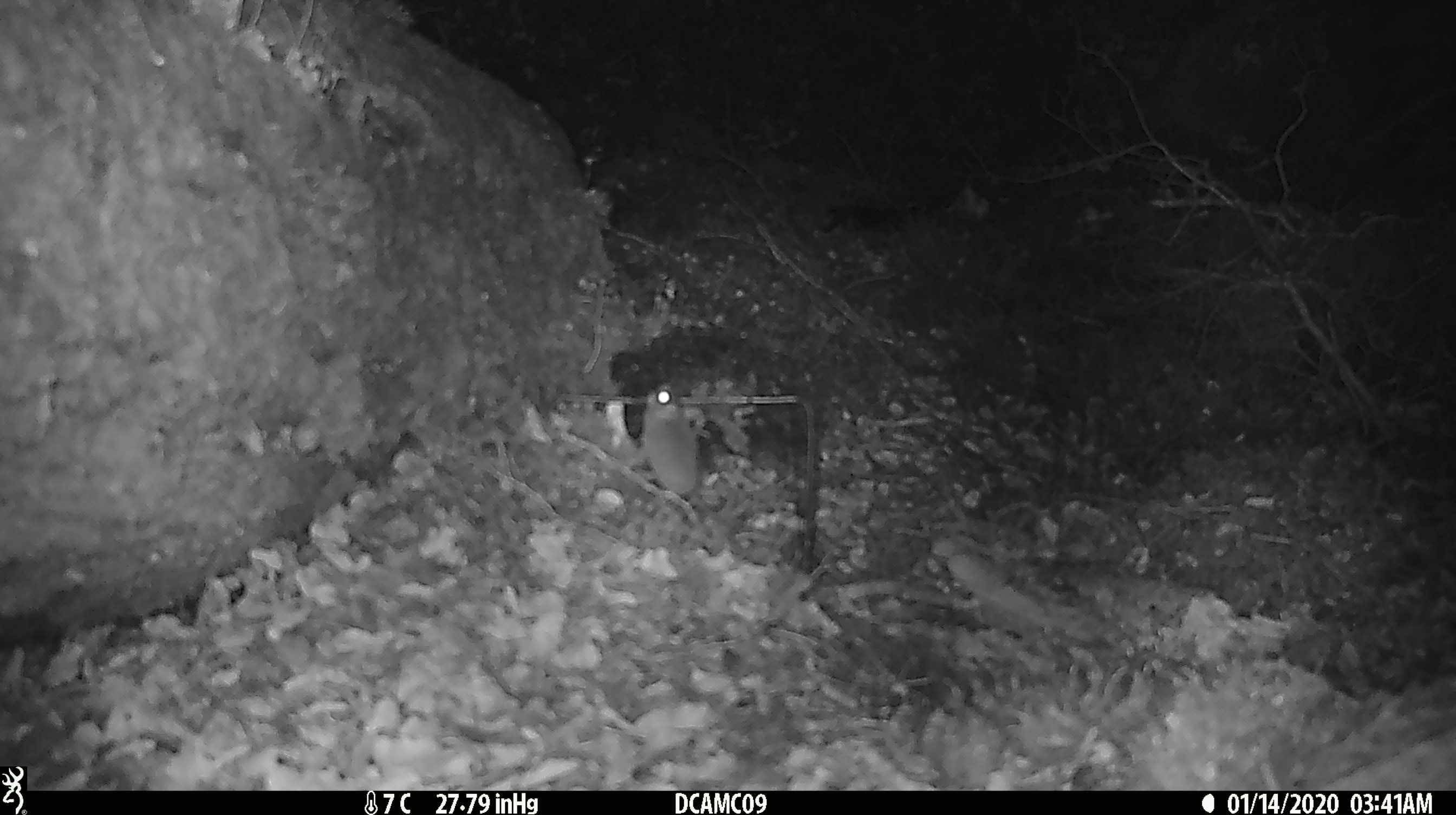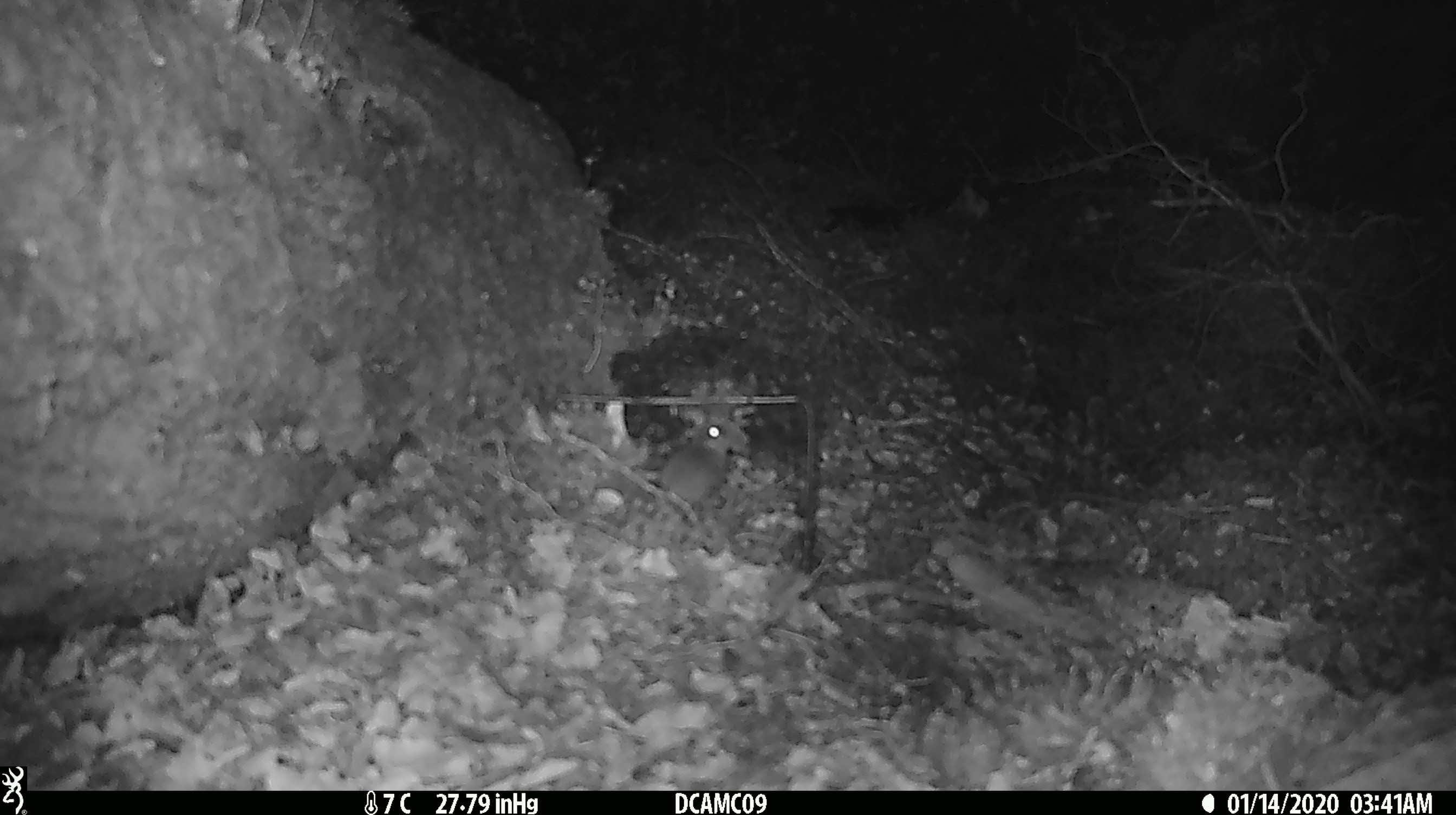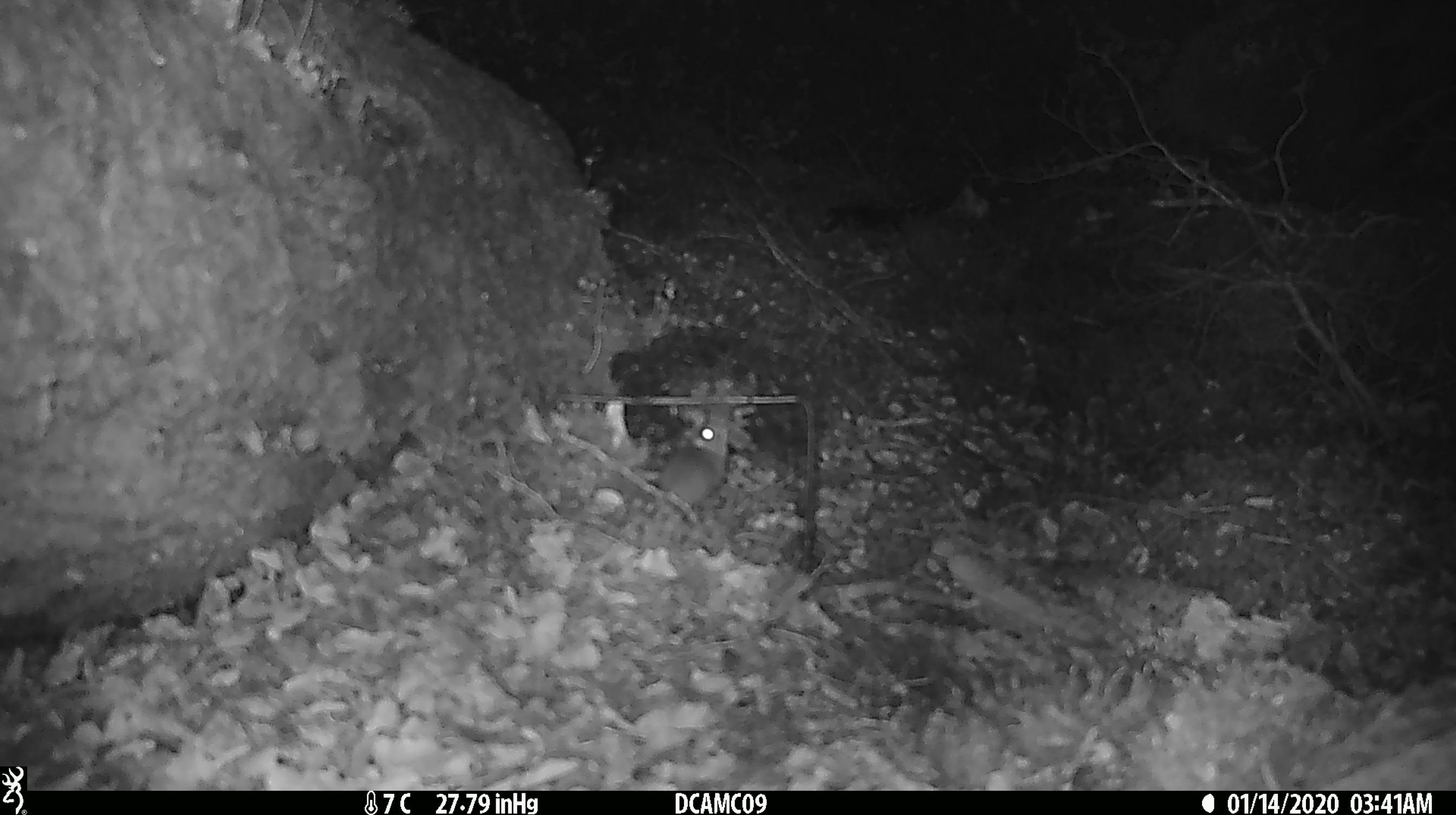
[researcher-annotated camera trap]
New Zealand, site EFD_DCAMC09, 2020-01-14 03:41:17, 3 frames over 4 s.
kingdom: Animalia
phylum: Chordata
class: Mammalia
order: Rodentia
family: Muridae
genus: Mus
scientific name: Mus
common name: mouse